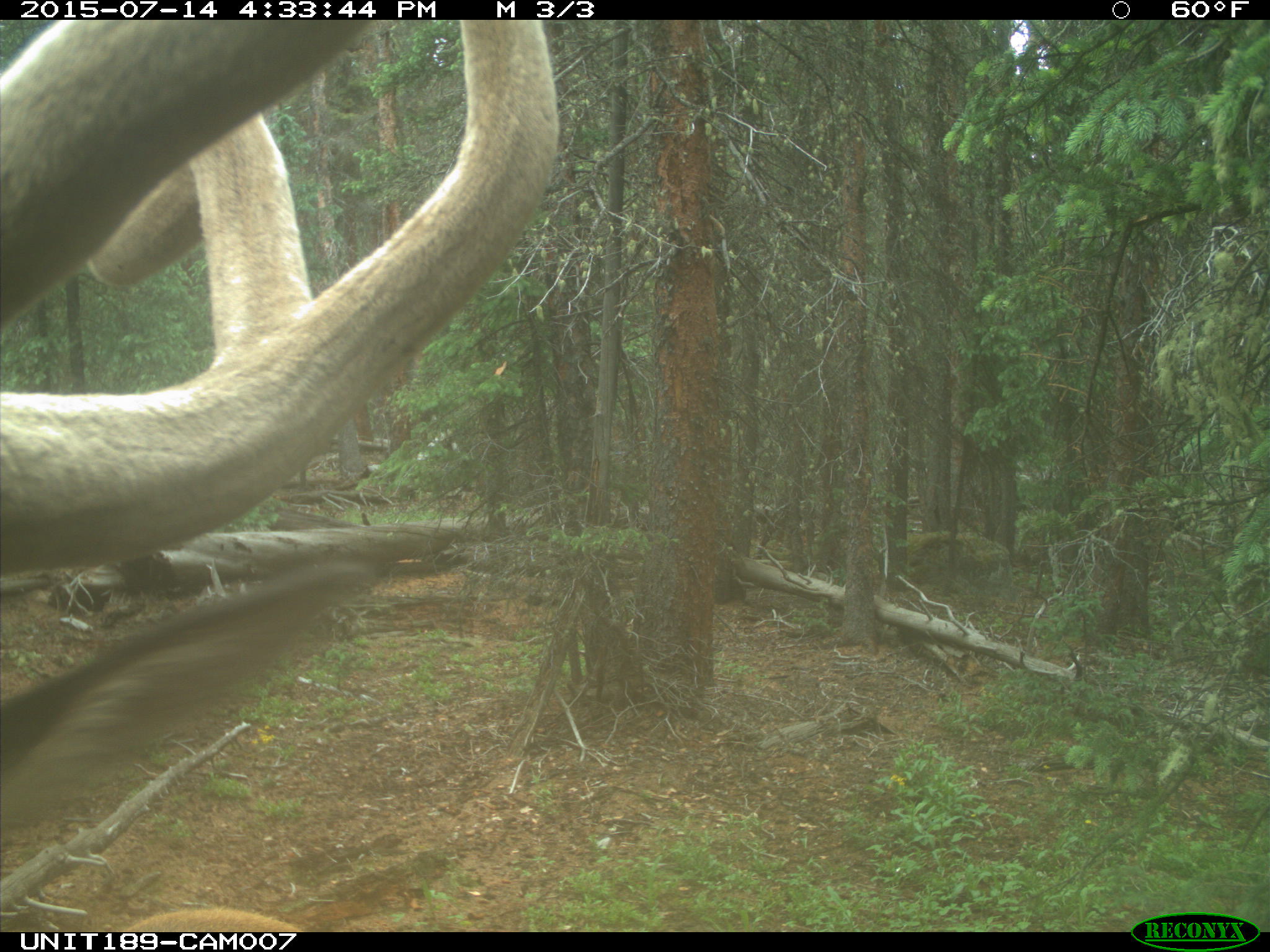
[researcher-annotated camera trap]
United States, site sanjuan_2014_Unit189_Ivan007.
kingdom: Animalia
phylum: Chordata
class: Mammalia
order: Artiodactyla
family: Cervidae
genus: Cervus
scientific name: Cervus elaphus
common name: red deer